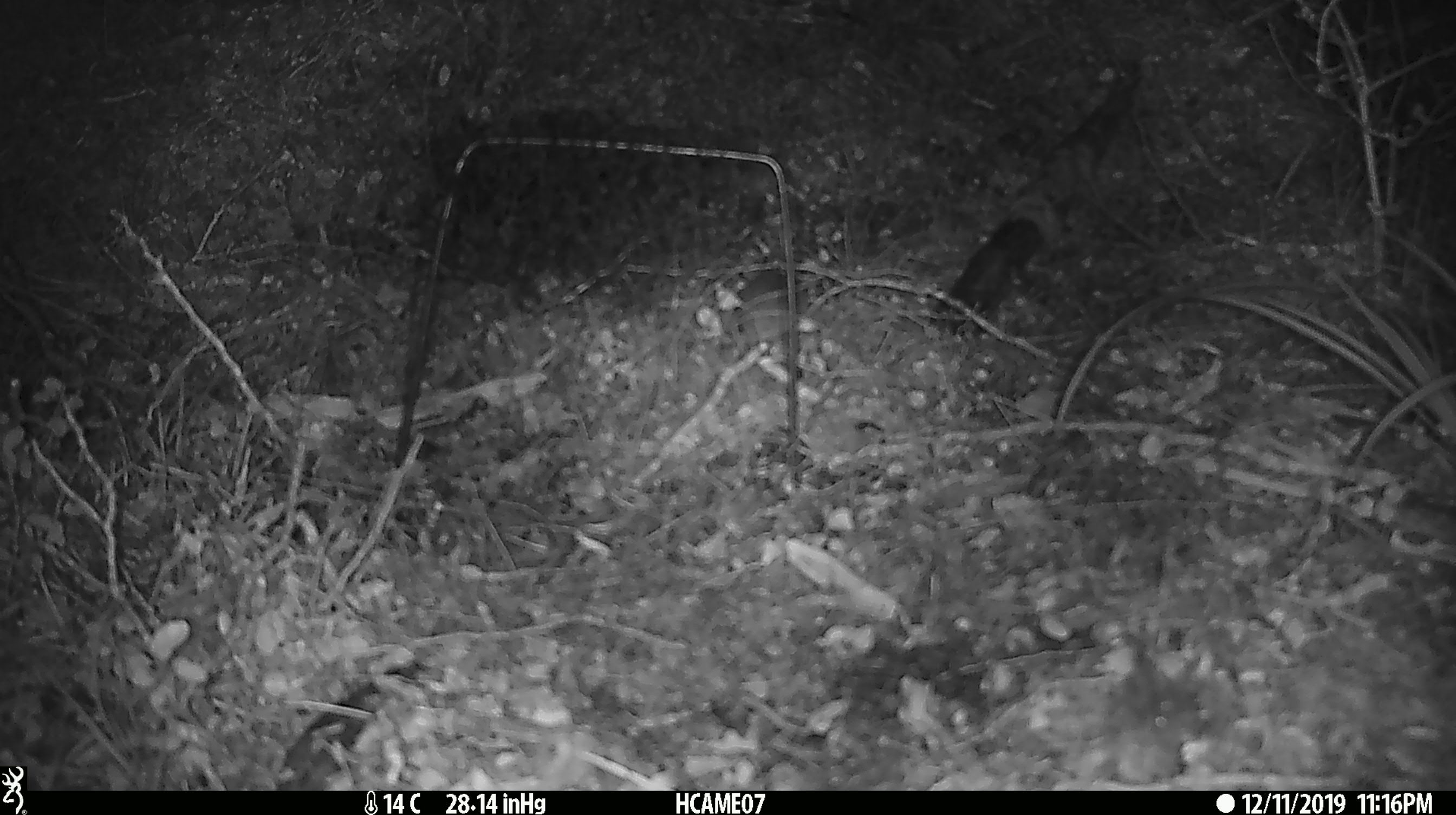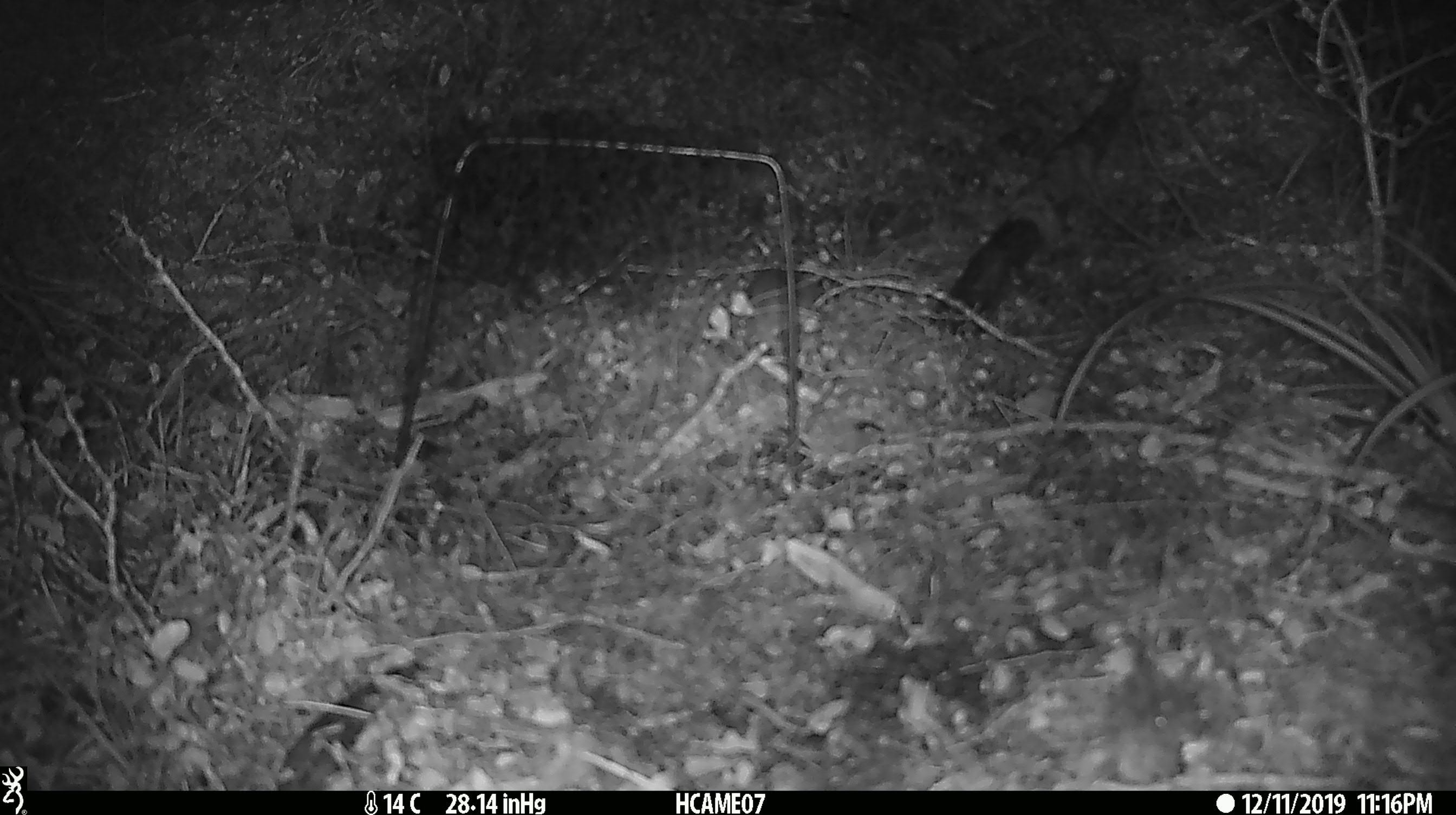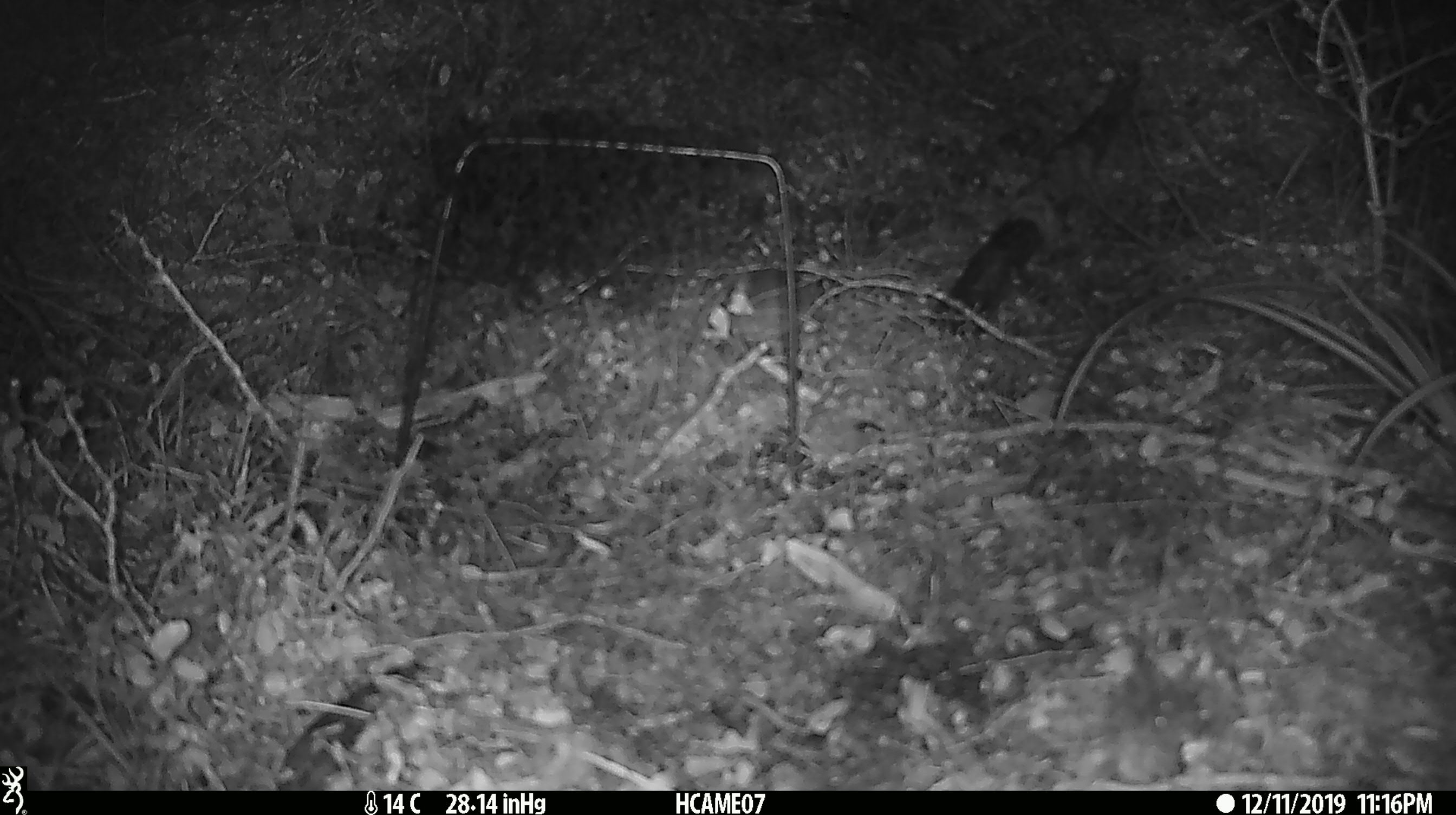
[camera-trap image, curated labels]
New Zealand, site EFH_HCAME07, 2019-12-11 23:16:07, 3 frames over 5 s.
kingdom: Animalia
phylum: Chordata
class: Mammalia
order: Rodentia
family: Muridae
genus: Mus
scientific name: Mus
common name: mouse